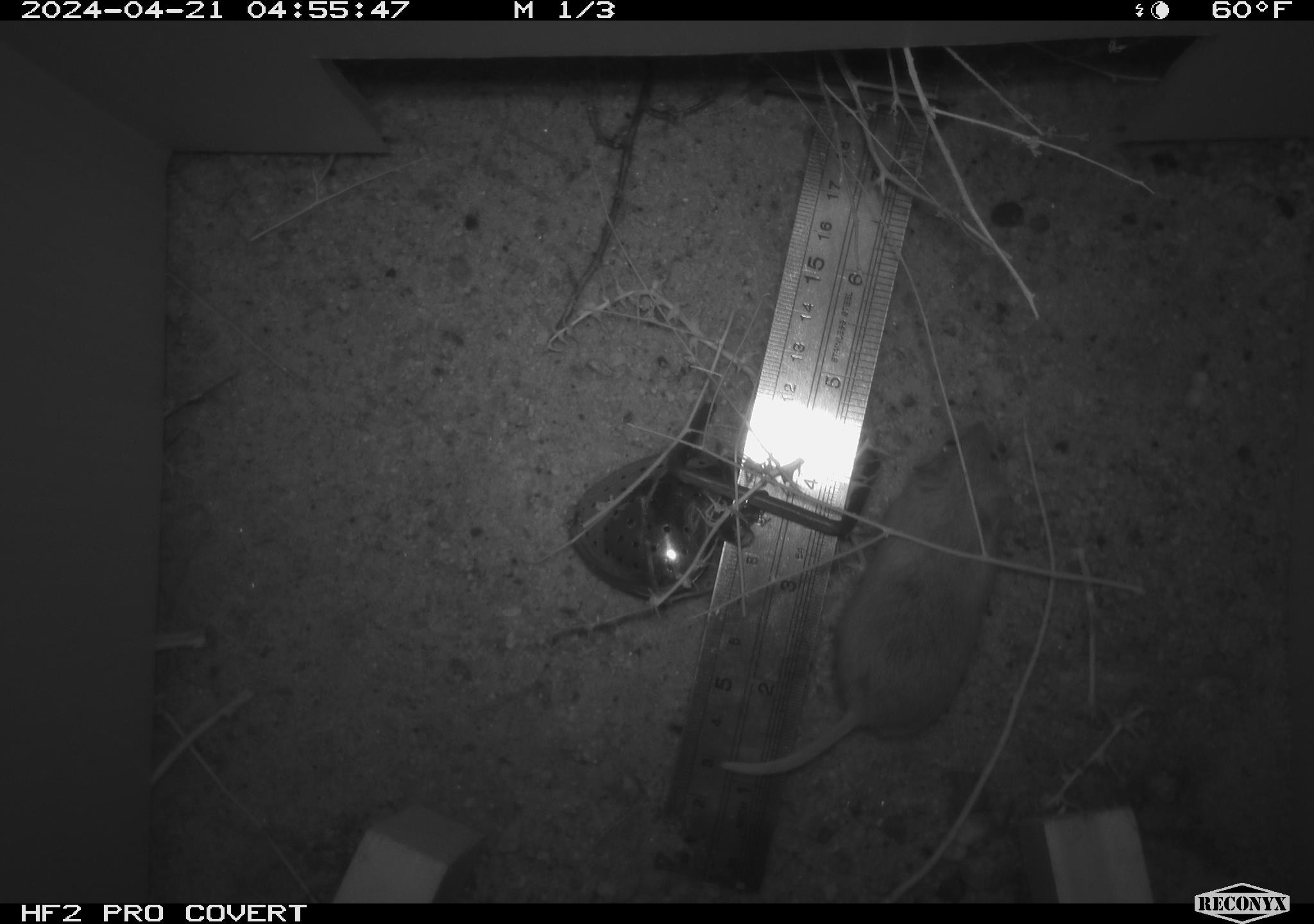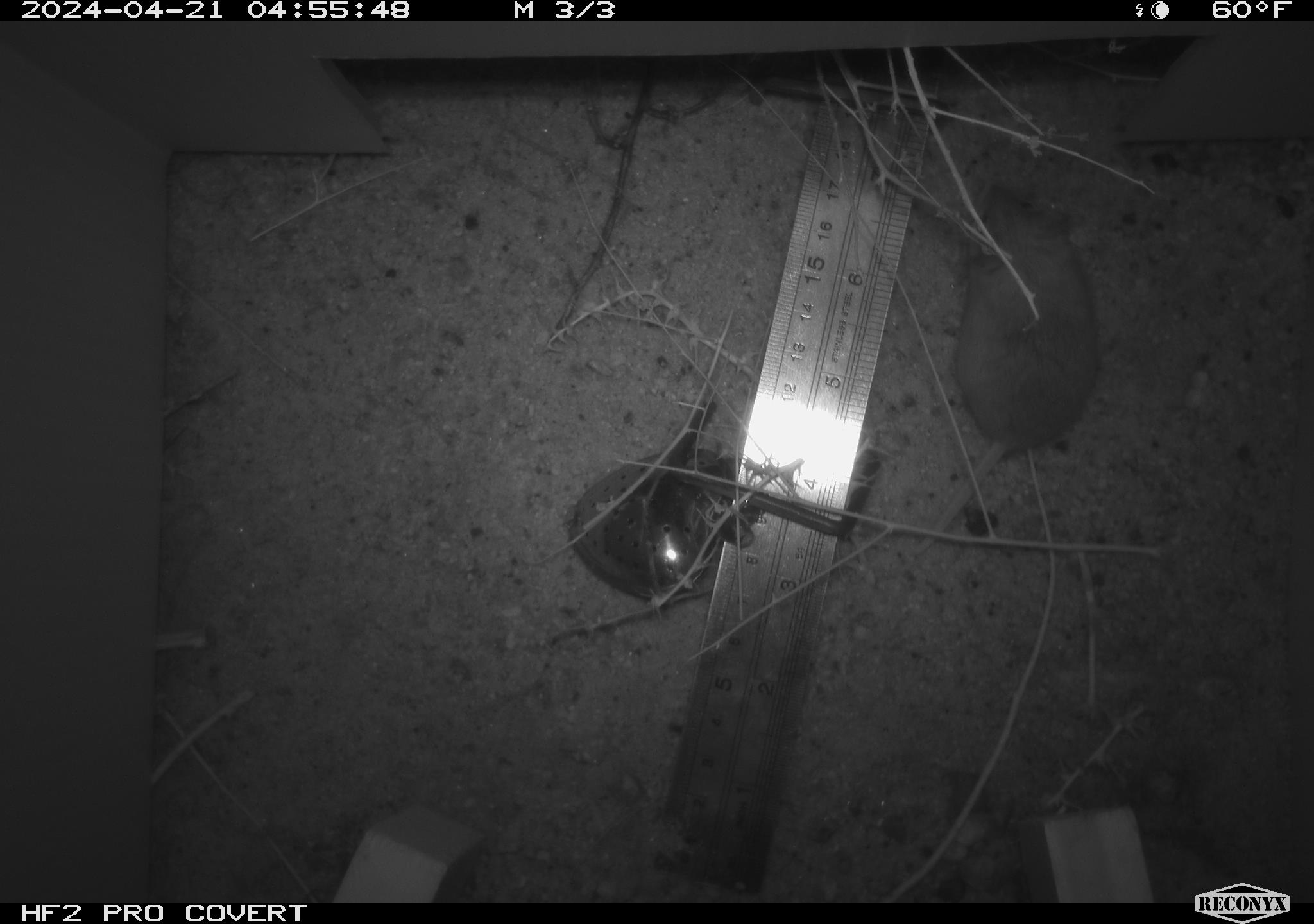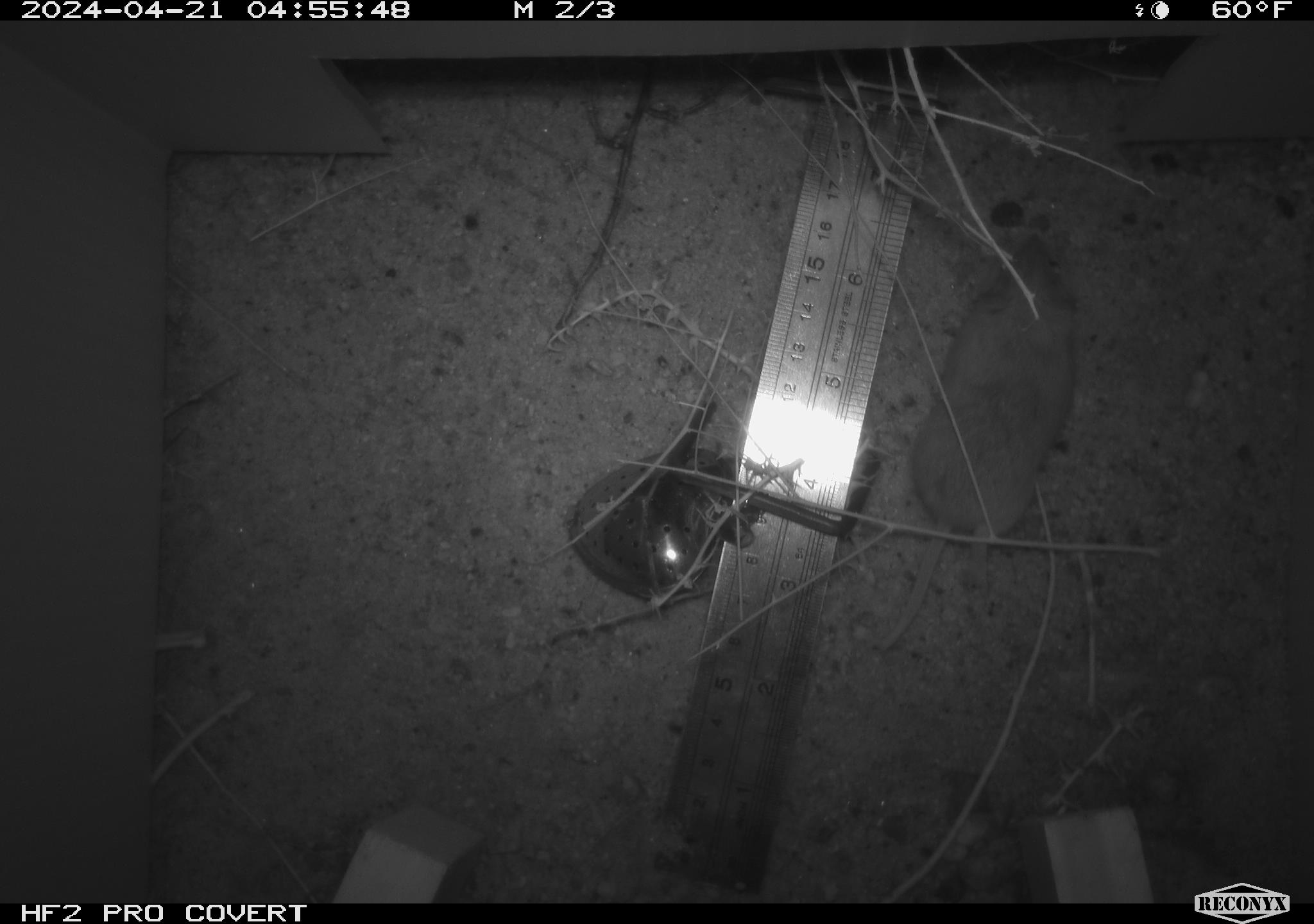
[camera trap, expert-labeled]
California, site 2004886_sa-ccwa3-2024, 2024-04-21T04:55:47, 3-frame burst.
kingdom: Animalia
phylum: Chordata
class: Mammalia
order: Rodentia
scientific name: Rodentia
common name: mouse species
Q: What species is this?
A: Mouse species (Rodentia).